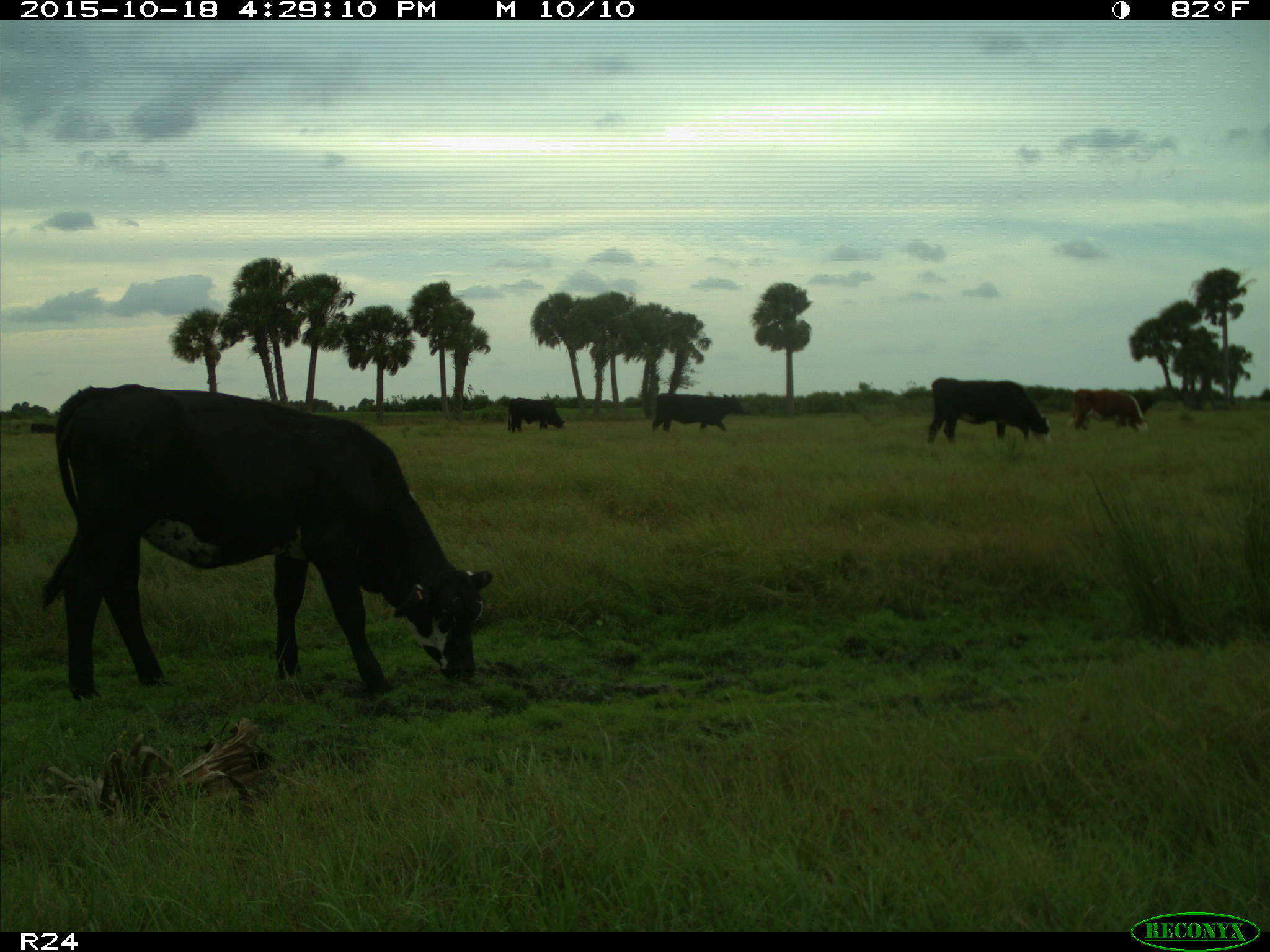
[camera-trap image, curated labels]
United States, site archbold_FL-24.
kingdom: Animalia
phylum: Chordata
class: Mammalia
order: Artiodactyla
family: Bovidae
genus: Bos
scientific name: Bos taurus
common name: domestic cow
Bos taurus (domestic cow).